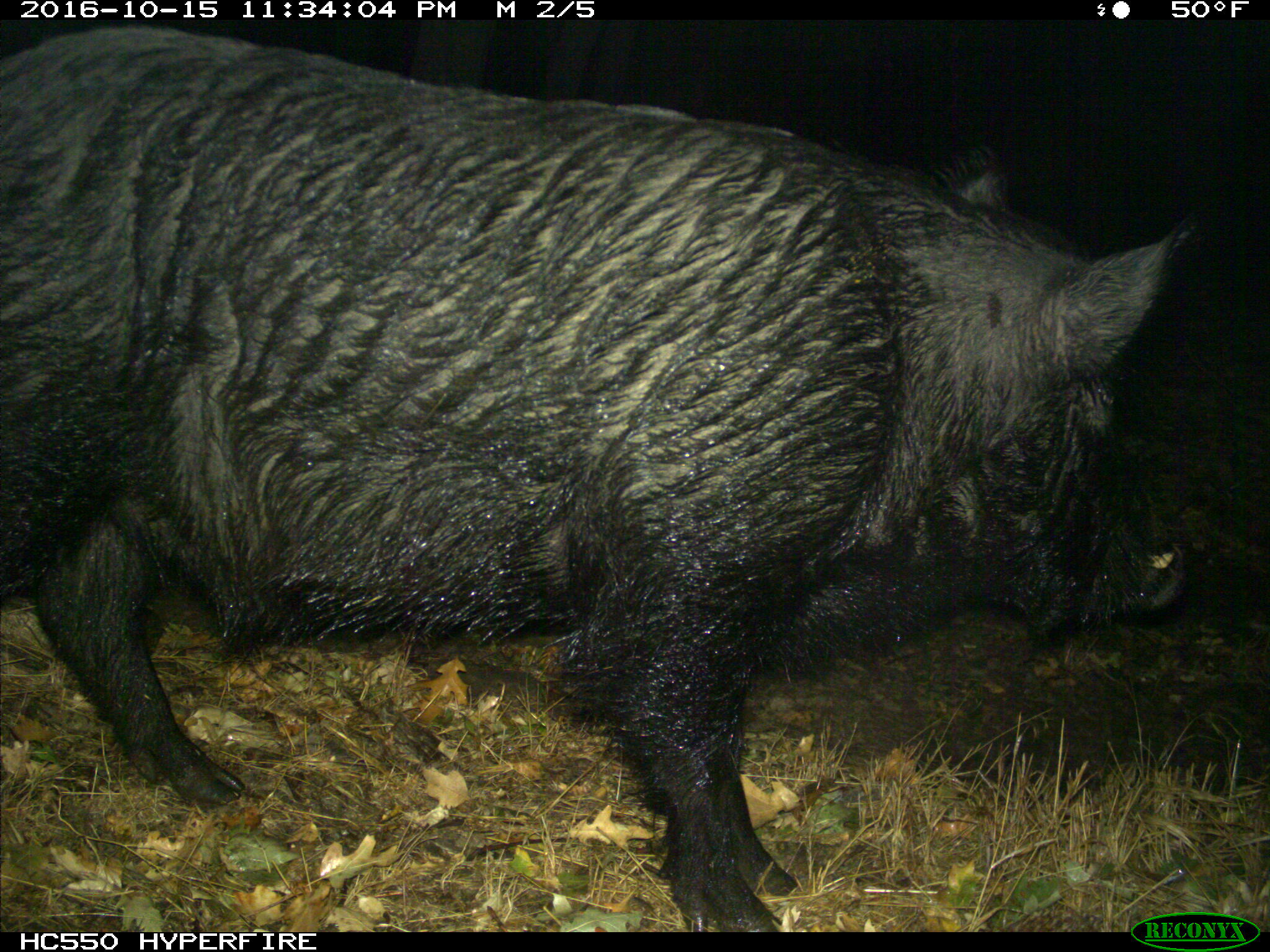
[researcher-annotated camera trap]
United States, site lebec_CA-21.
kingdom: Animalia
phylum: Chordata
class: Mammalia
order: Artiodactyla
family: Suidae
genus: Sus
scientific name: Sus scrofa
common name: wild boar